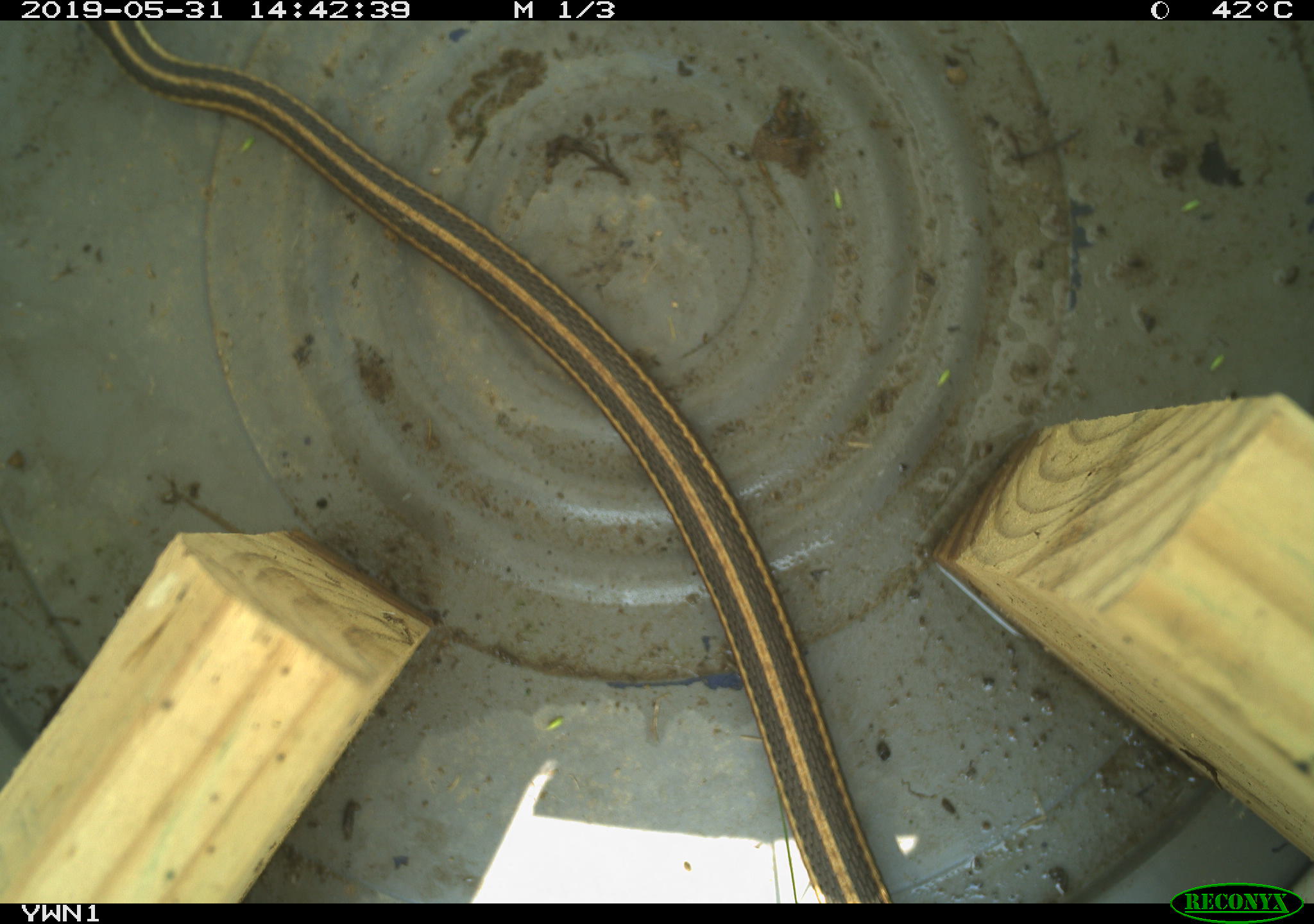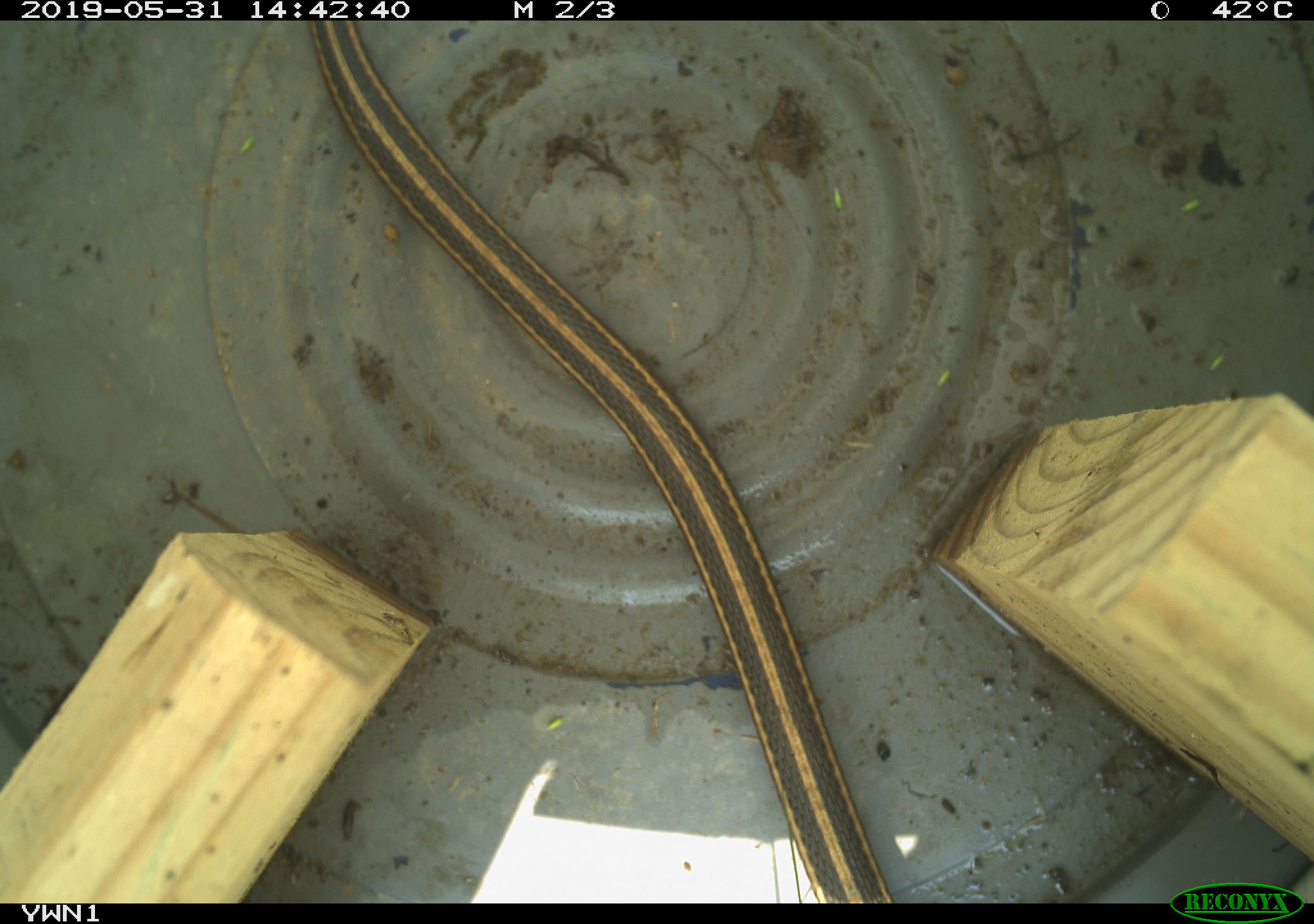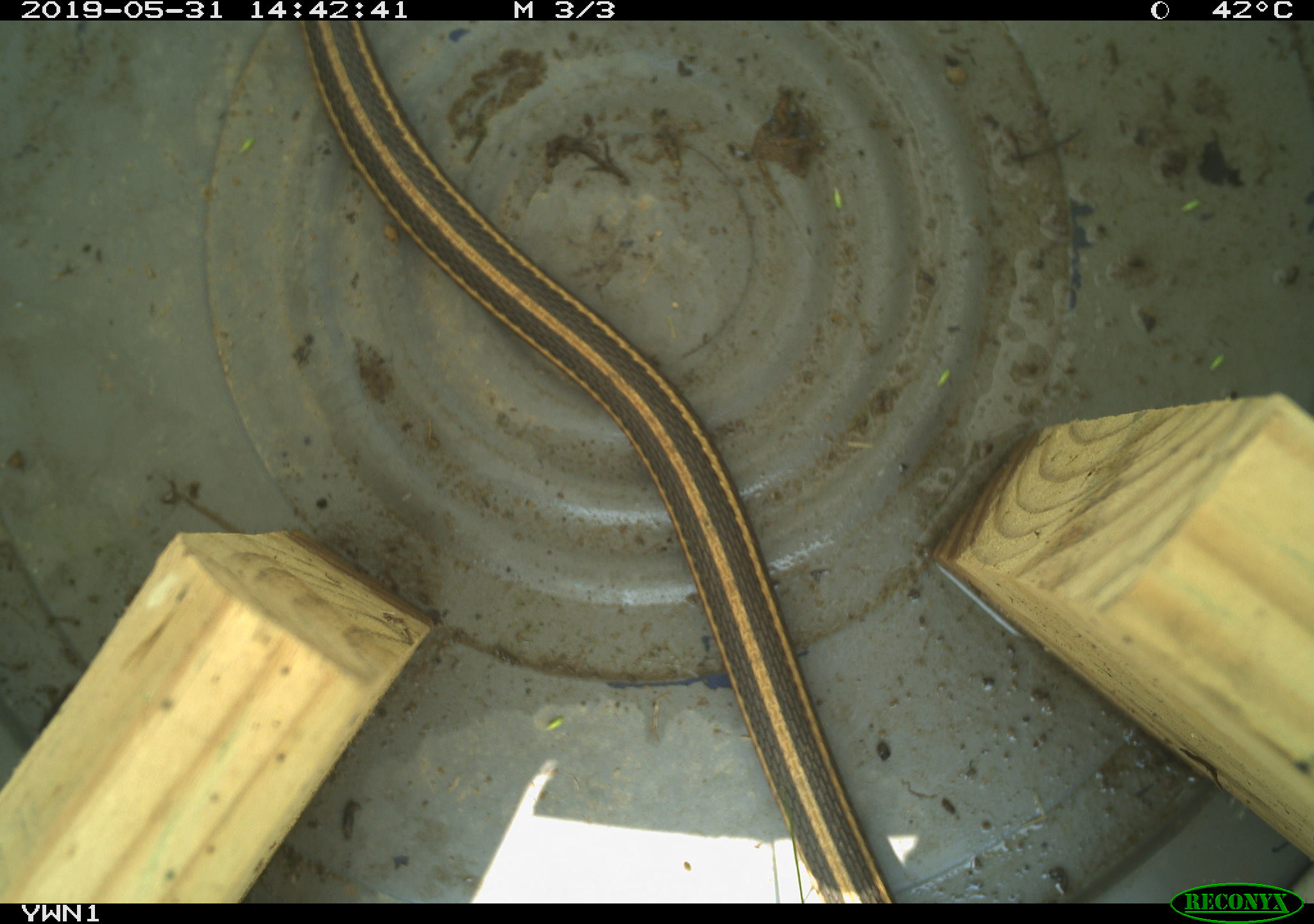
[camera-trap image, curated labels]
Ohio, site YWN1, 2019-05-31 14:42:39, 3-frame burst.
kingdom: Animalia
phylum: Chordata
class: Reptilia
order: Squamata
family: Colubridae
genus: Thamnophis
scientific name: Thamnophis sirtalis sirtalis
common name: eastern gartersnake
Eastern gartersnake (Thamnophis sirtalis sirtalis).